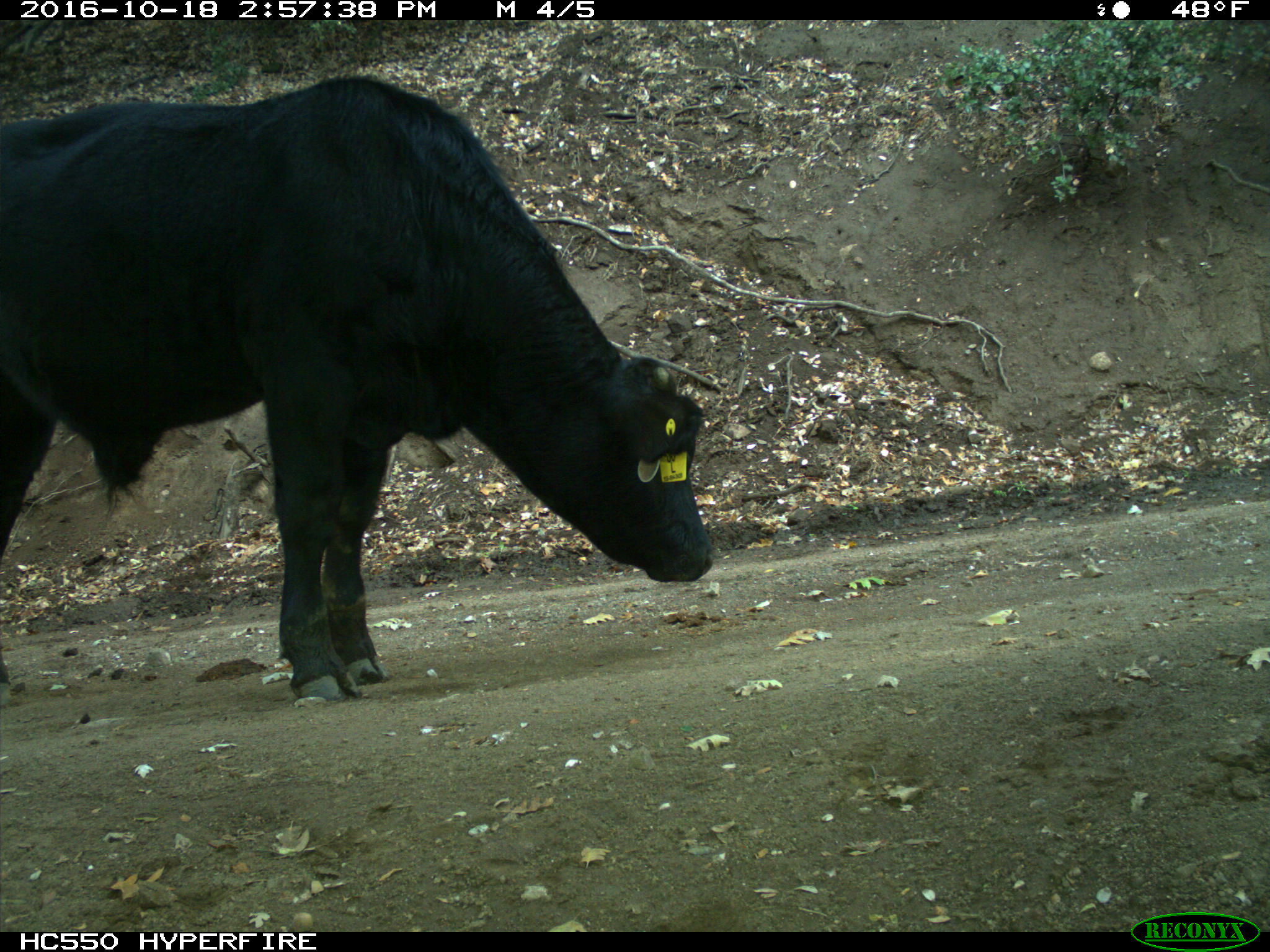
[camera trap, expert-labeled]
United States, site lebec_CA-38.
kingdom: Animalia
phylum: Chordata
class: Mammalia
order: Artiodactyla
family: Bovidae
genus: Bos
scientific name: Bos taurus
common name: domestic cow